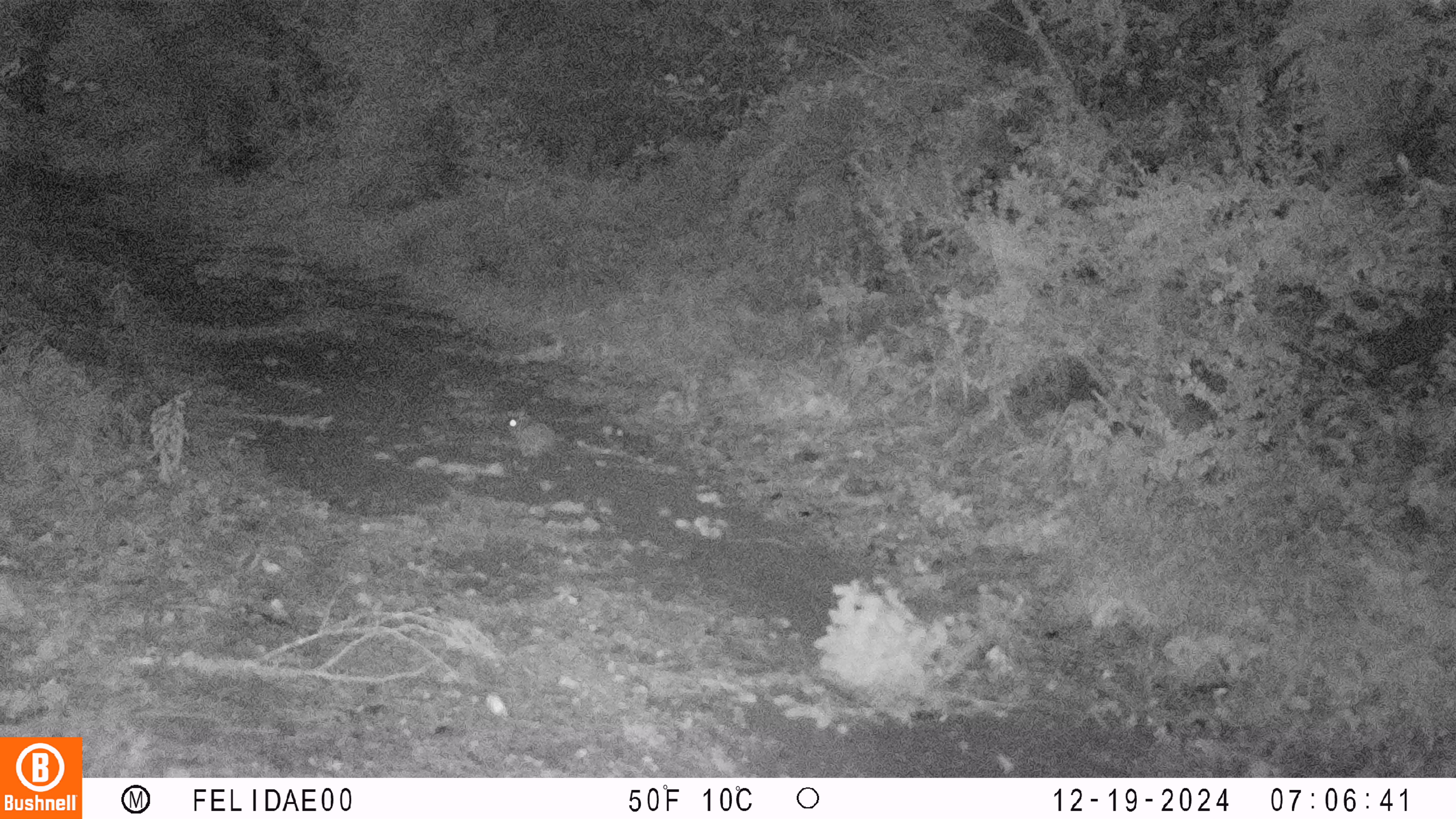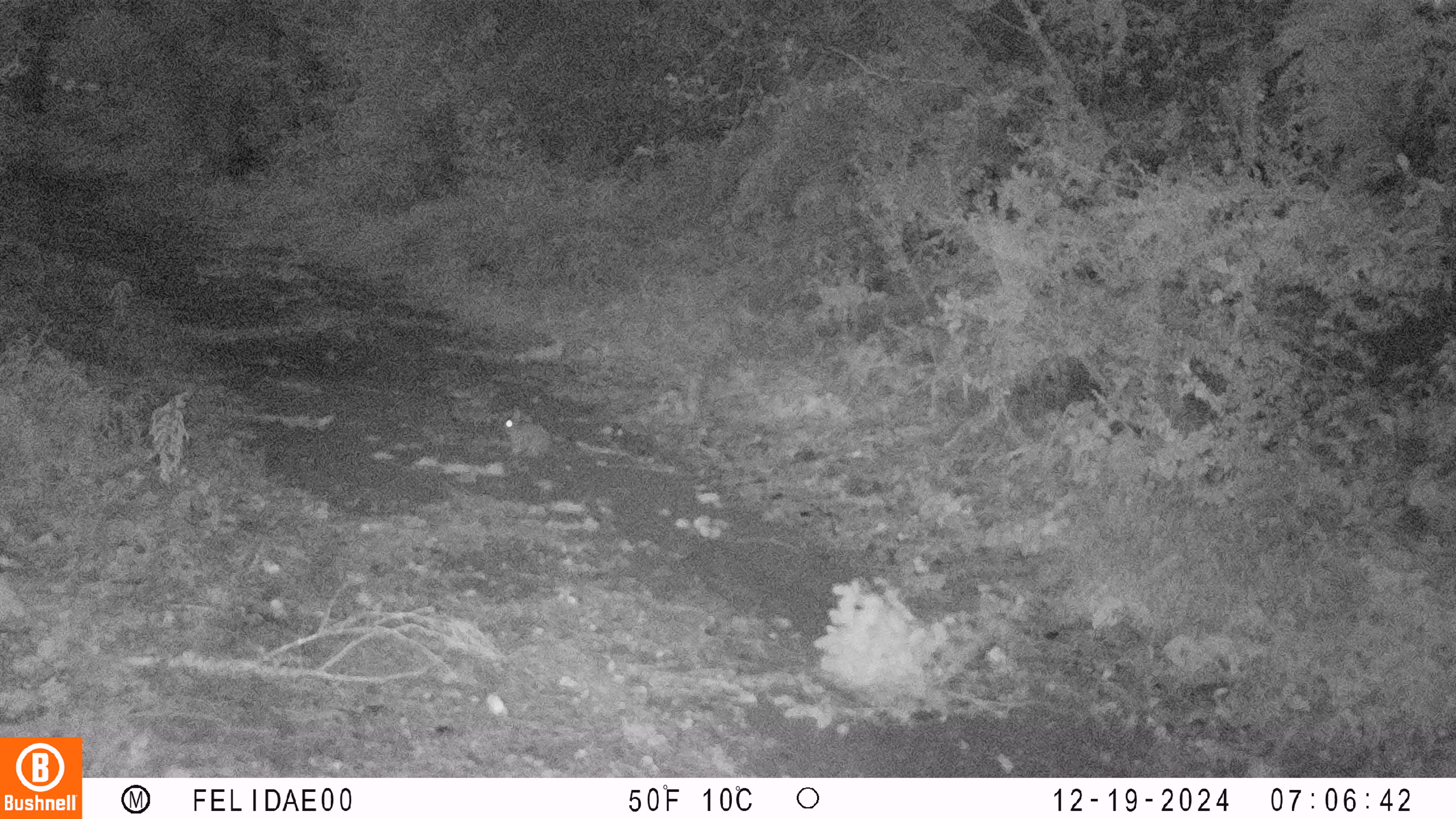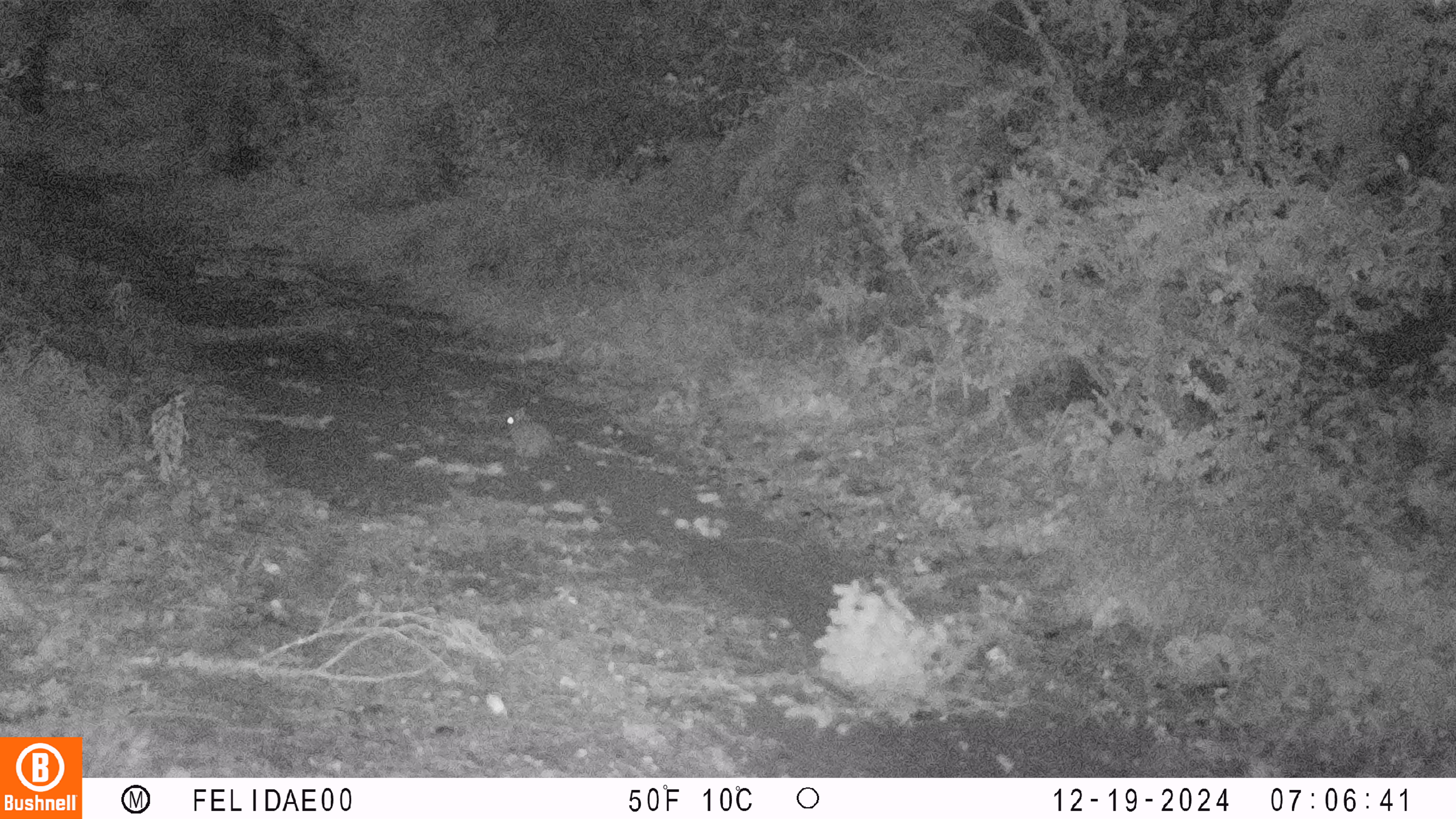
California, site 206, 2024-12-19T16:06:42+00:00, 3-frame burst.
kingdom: Animalia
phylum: Chordata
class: Mammalia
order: Lagomorpha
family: Leporidae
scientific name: Leporidae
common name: rabbit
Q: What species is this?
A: Rabbit (Leporidae).